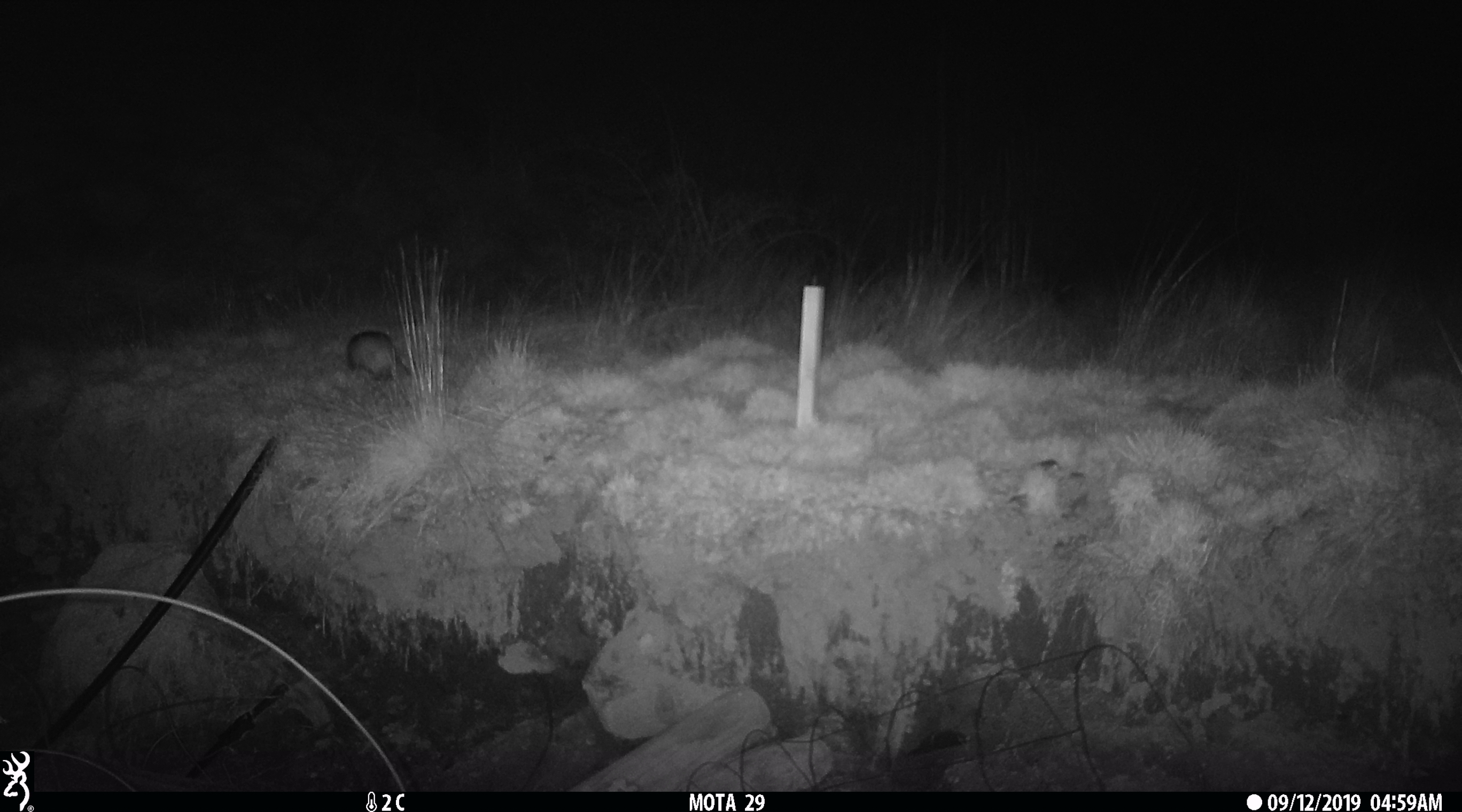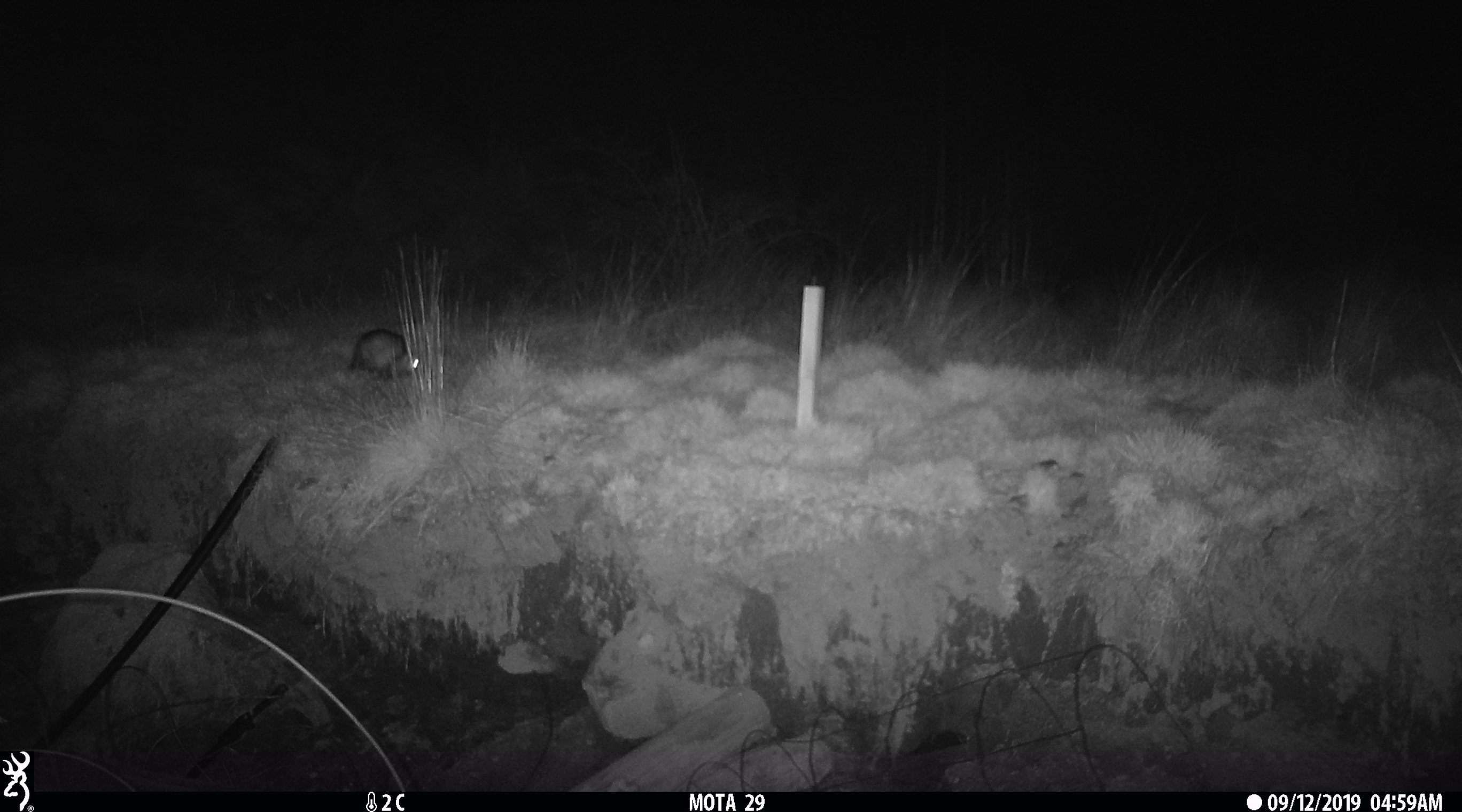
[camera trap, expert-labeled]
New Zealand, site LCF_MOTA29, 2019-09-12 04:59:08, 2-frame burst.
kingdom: Animalia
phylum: Chordata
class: Mammalia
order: Carnivora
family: Mustelidae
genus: Mustela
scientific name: Mustela furo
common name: ferret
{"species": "ferret (Mustela furo)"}